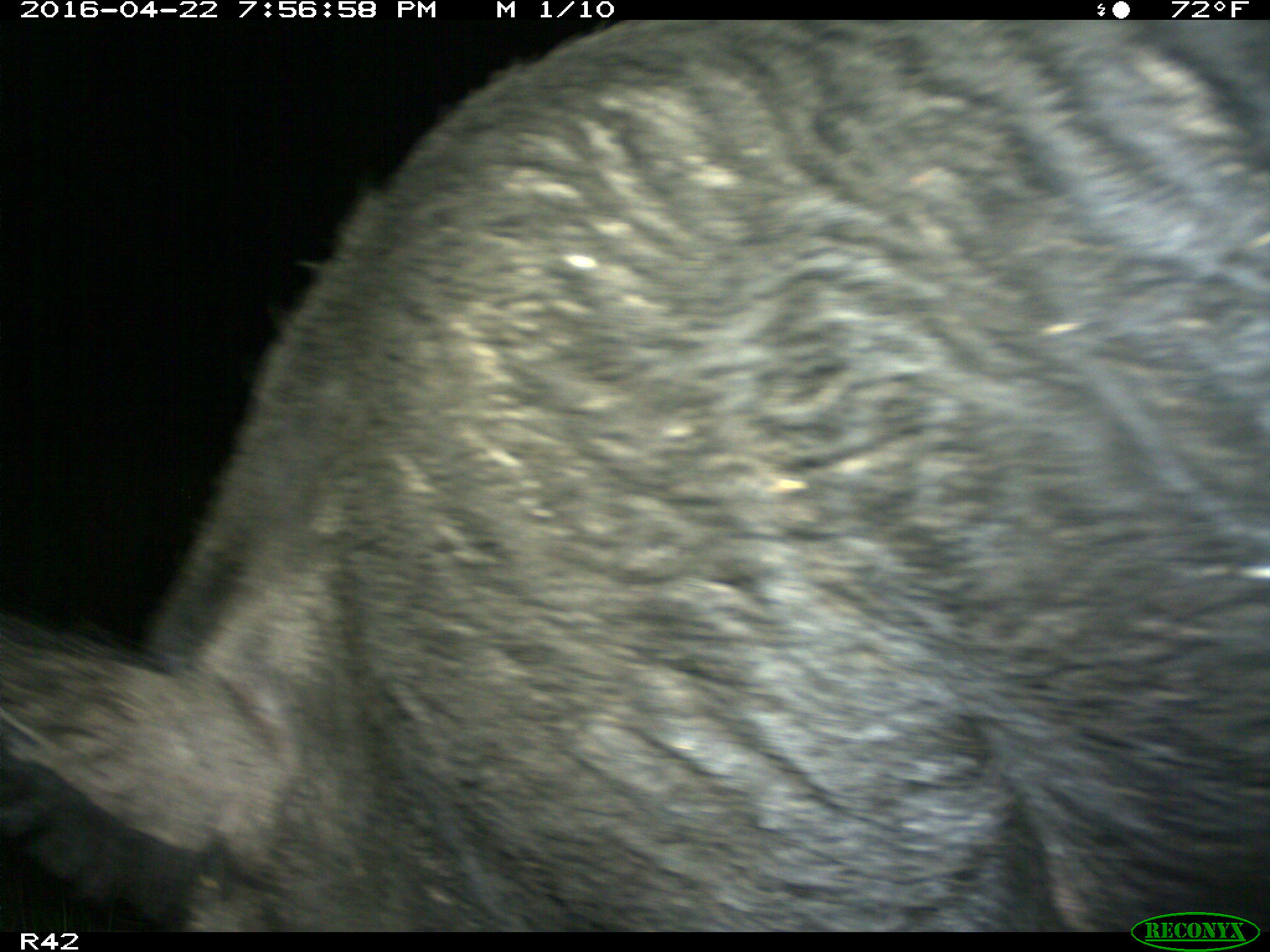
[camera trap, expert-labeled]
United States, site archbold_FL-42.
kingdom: Animalia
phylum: Chordata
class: Mammalia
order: Artiodactyla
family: Suidae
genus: Sus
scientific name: Sus scrofa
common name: wild boar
Sus scrofa (wild boar).